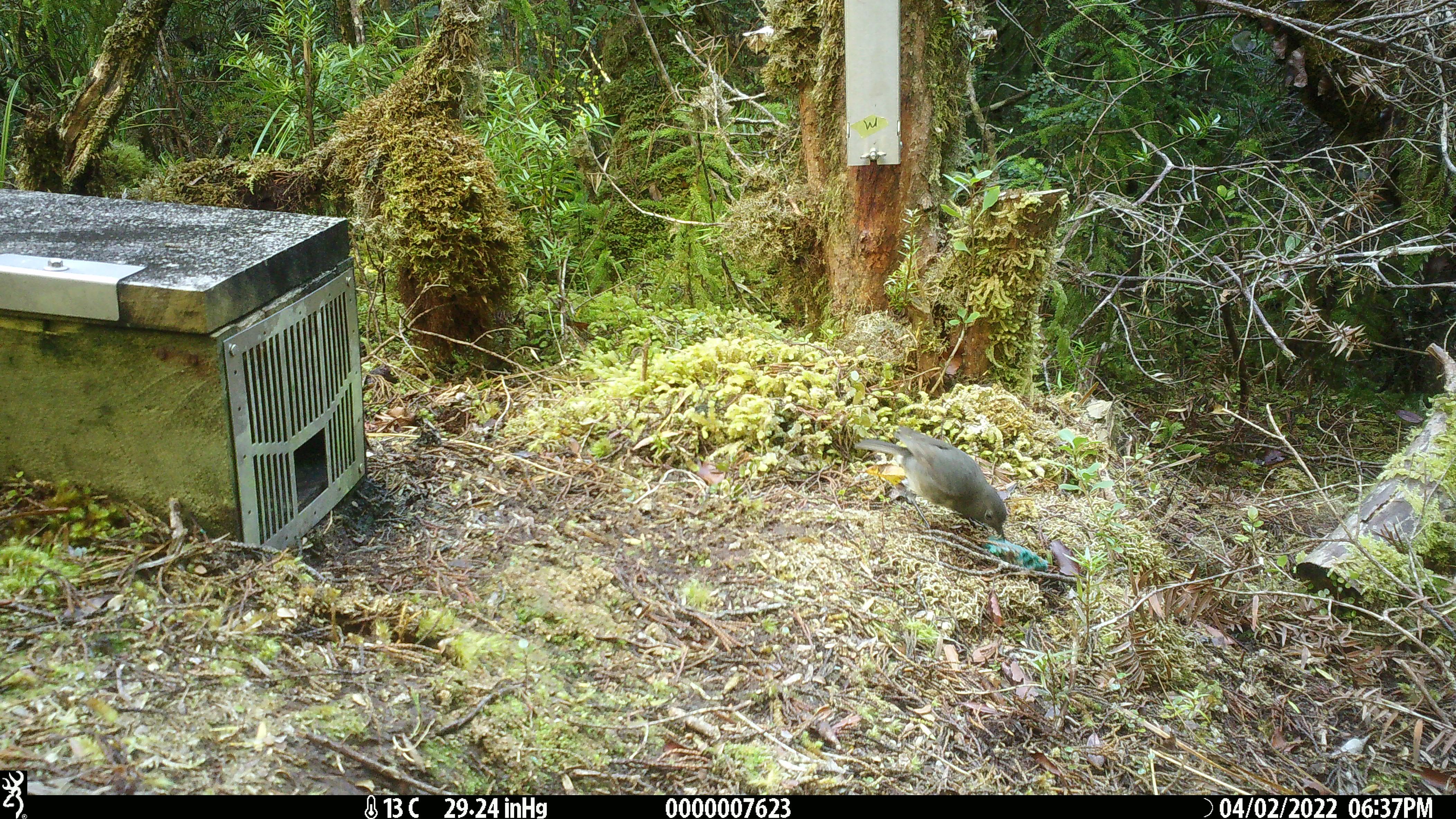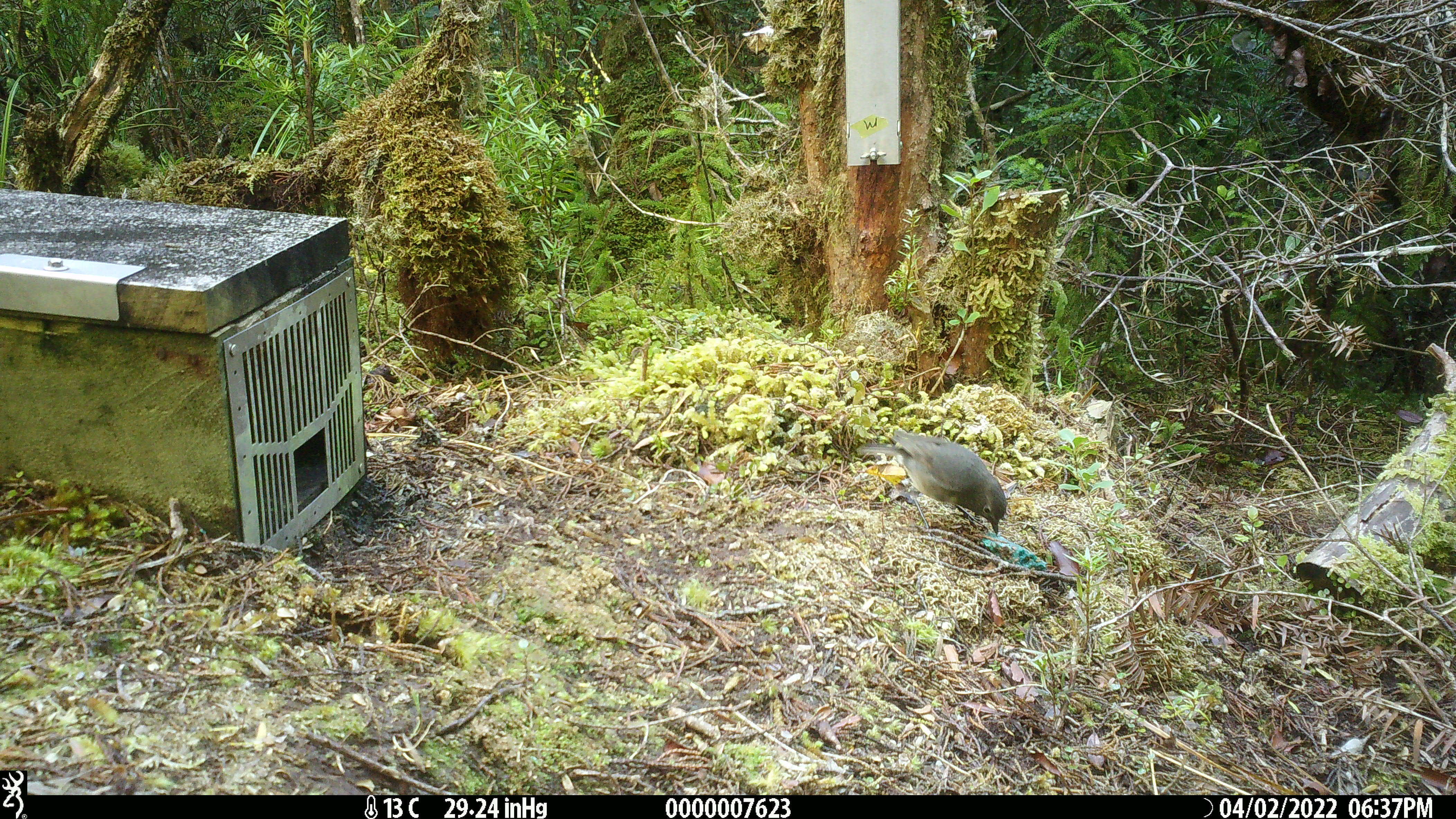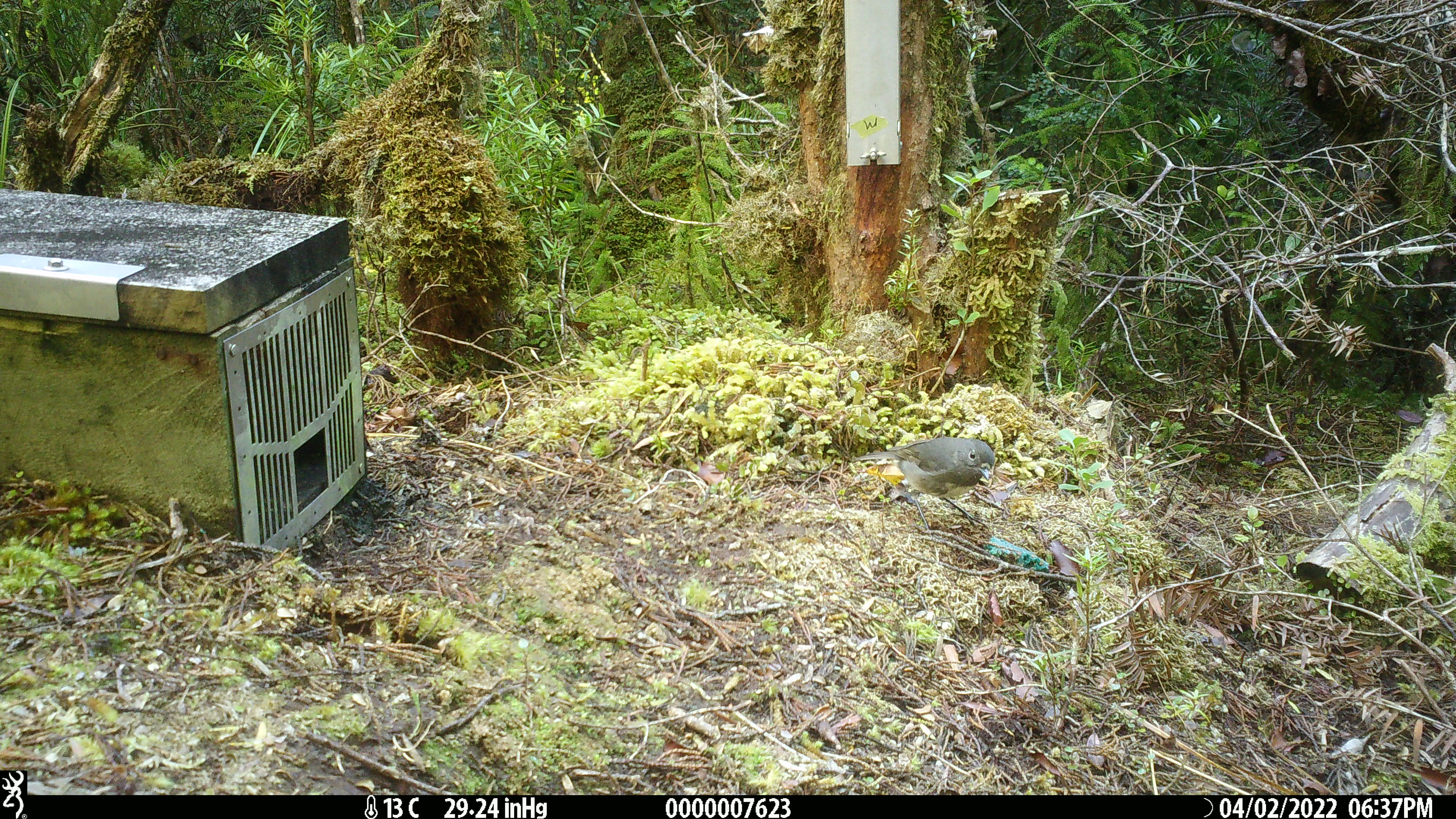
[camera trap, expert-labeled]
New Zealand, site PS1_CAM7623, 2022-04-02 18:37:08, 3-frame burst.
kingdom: Animalia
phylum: Chordata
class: Aves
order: Passeriformes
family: Petroicidae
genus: Petroica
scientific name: Petroica australis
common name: new zealand robin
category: robin